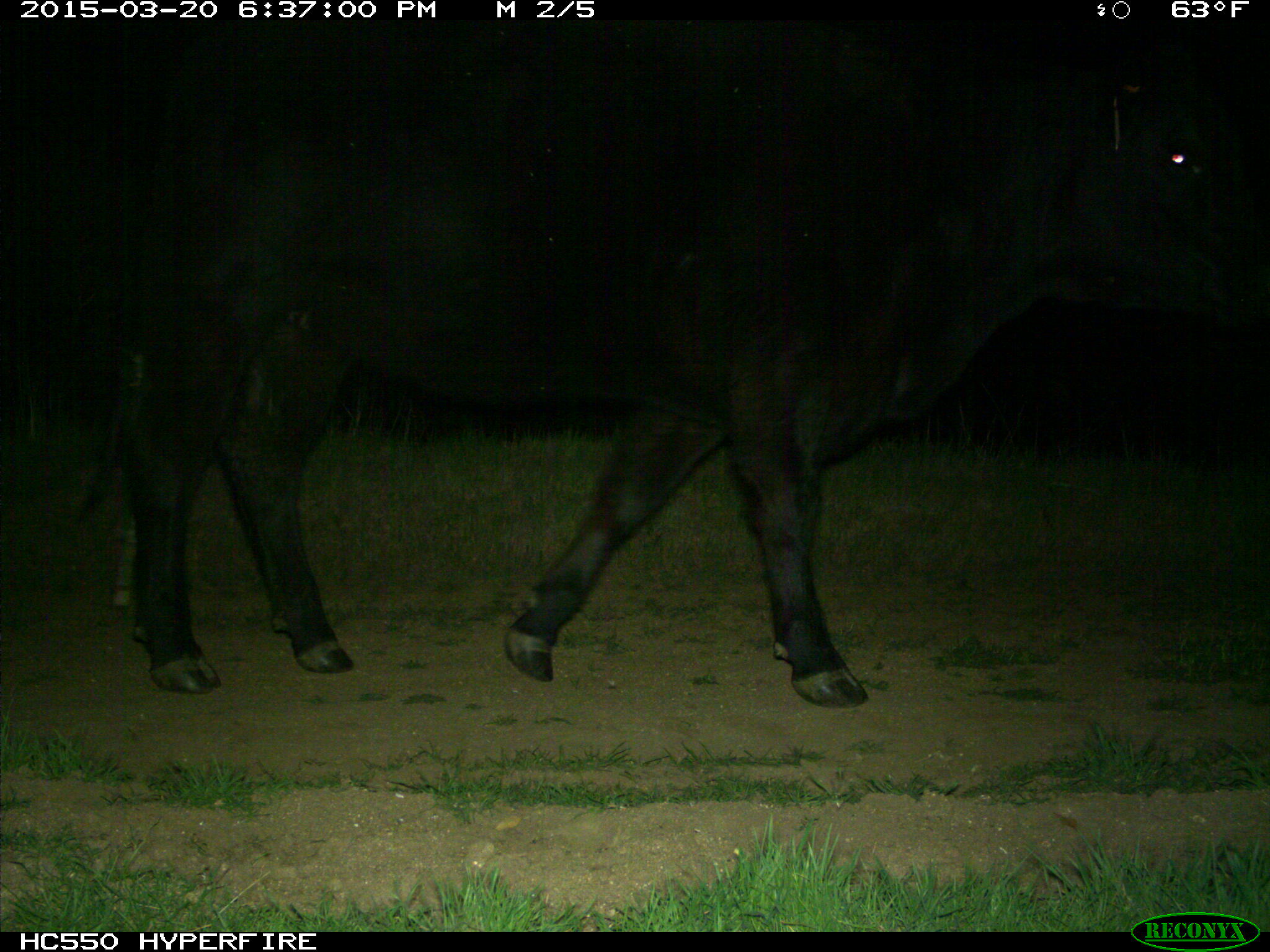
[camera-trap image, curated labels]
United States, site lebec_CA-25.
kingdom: Animalia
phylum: Chordata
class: Mammalia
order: Artiodactyla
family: Bovidae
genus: Bos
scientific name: Bos taurus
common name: domestic cow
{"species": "Bos taurus (domestic cow)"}